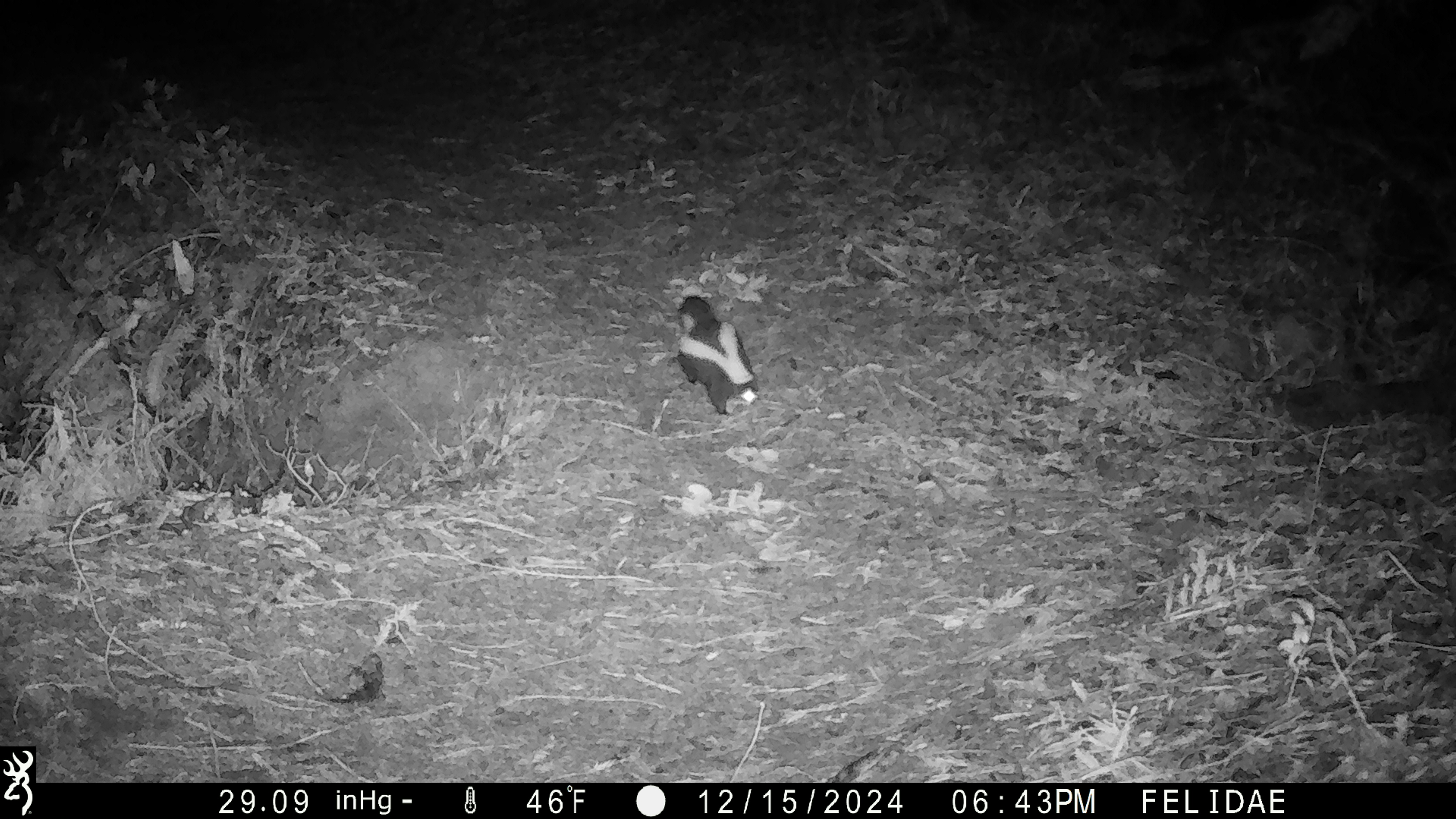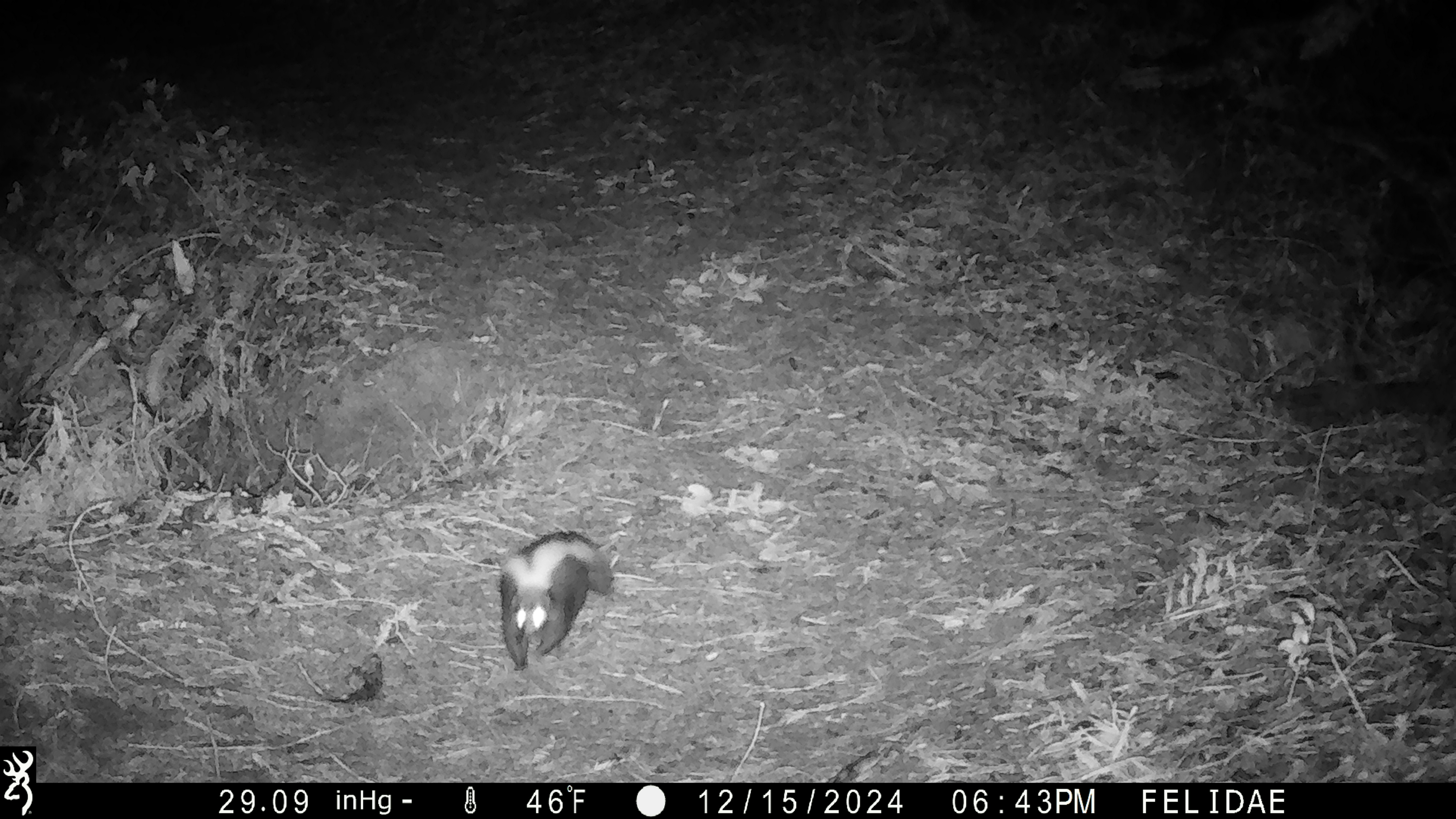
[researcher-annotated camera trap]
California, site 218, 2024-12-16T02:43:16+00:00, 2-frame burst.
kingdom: Animalia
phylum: Chordata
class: Mammalia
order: Carnivora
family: Mephitidae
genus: Mephitis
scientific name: Mephitis mephitis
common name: striped skunk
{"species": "striped skunk (Mephitis mephitis)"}